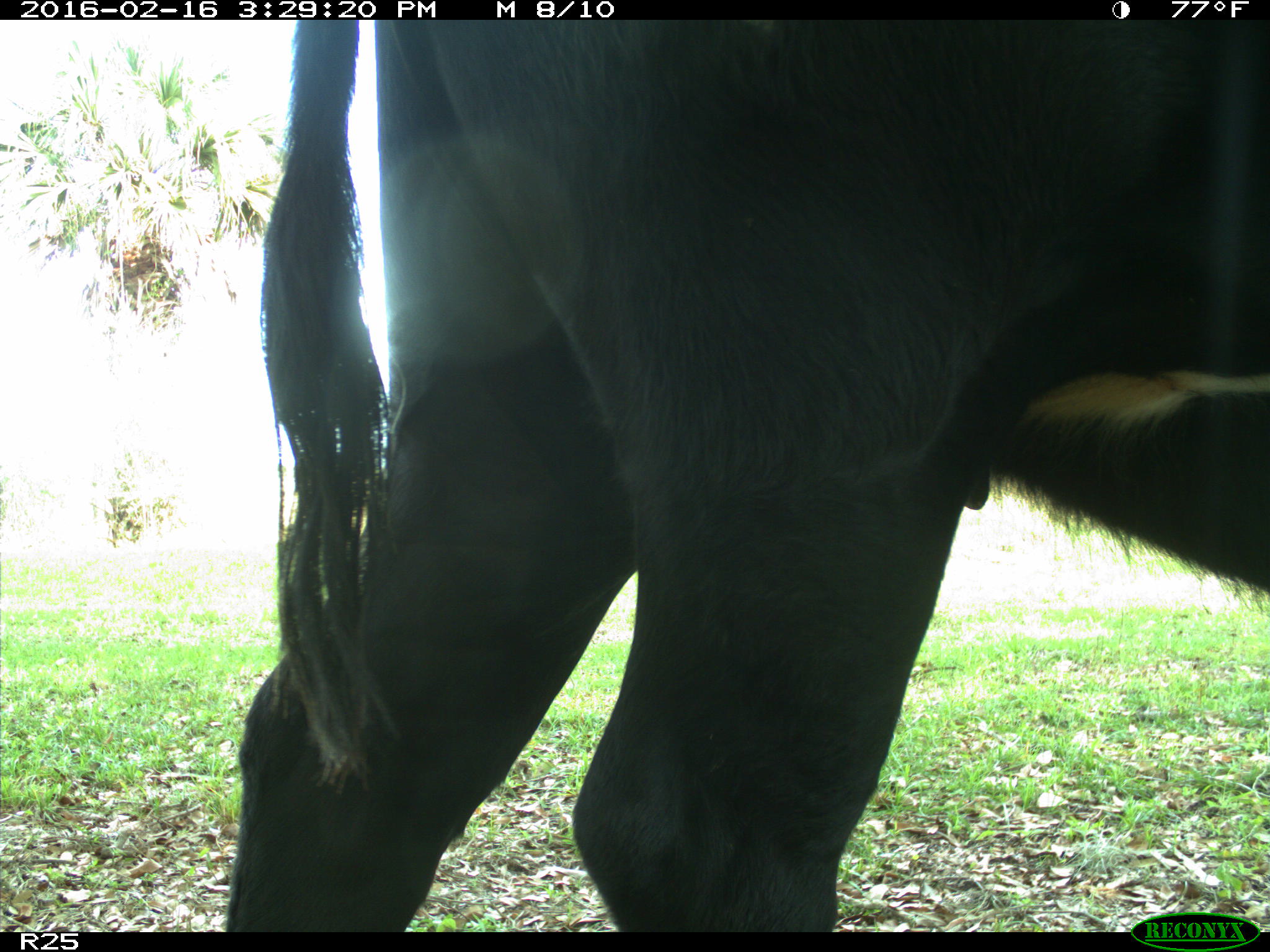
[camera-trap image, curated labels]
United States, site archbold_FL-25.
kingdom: Animalia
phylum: Chordata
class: Mammalia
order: Artiodactyla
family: Bovidae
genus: Bos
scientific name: Bos taurus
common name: domestic cow